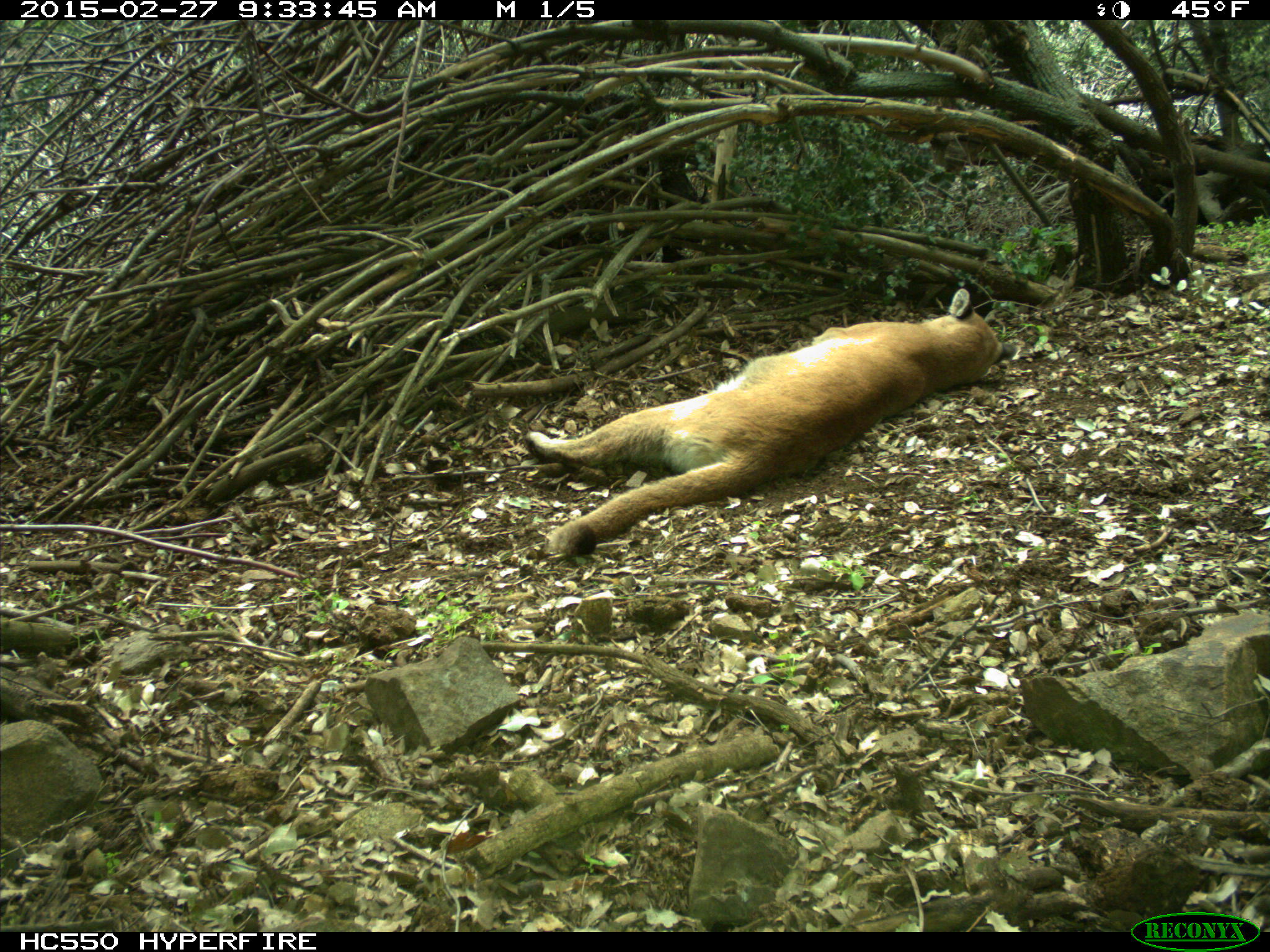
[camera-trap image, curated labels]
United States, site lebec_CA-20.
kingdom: Animalia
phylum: Chordata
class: Mammalia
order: Carnivora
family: Felidae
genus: Puma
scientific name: Puma concolor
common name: mountain lion